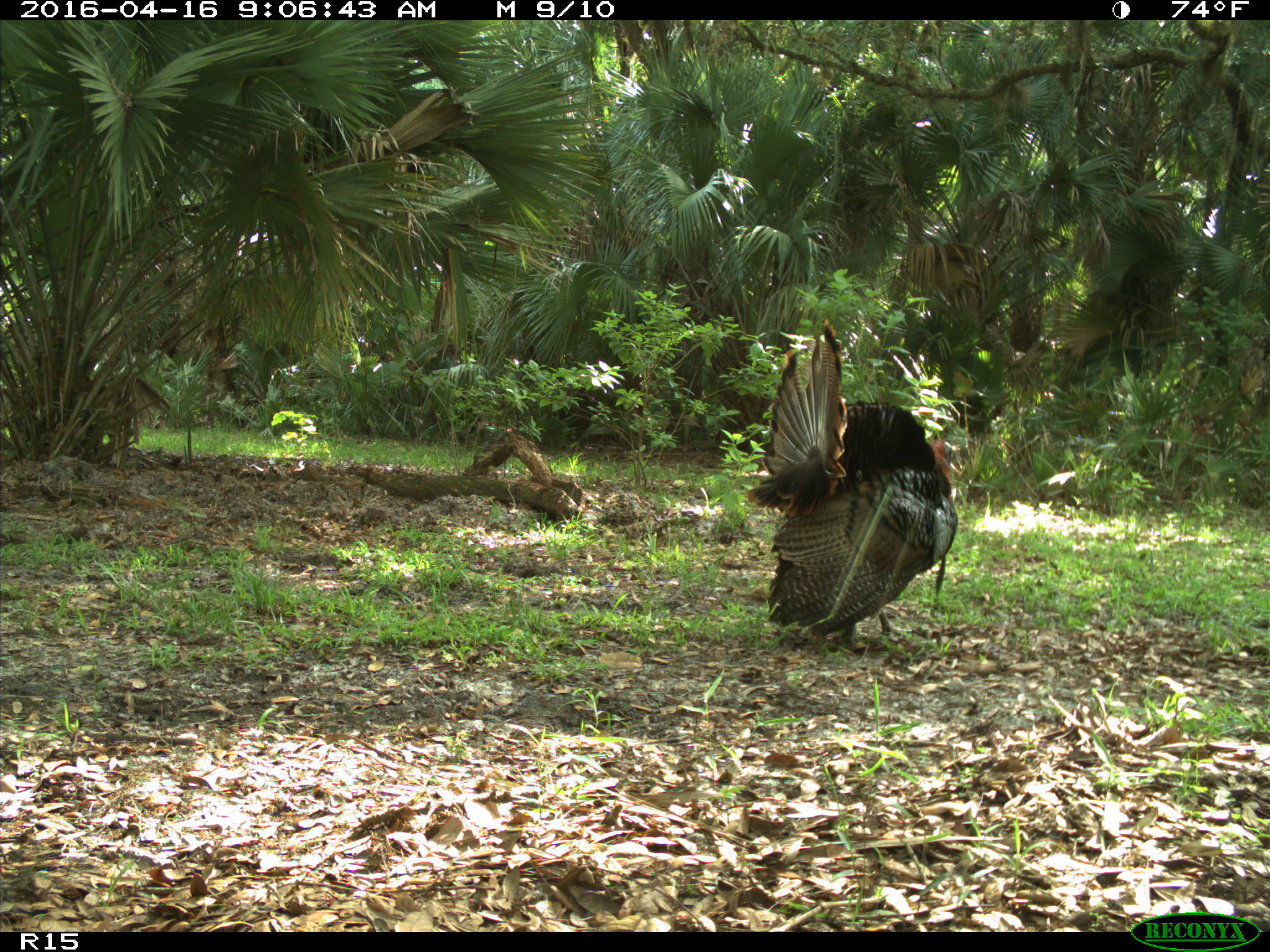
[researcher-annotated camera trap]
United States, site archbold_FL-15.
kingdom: Animalia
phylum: Chordata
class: Aves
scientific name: Aves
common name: birds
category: unidentified bird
Unidentified bird (birds) (Aves).